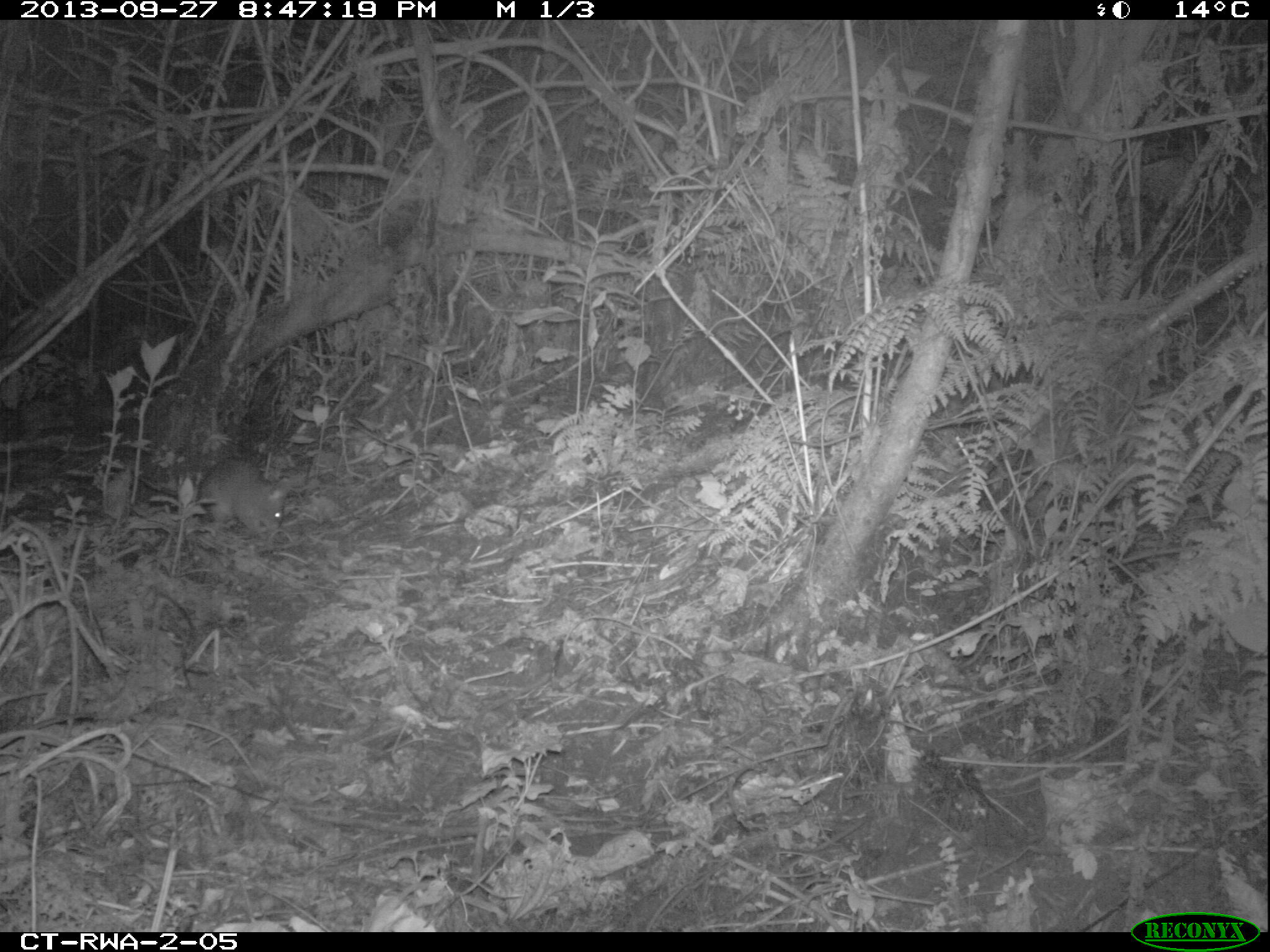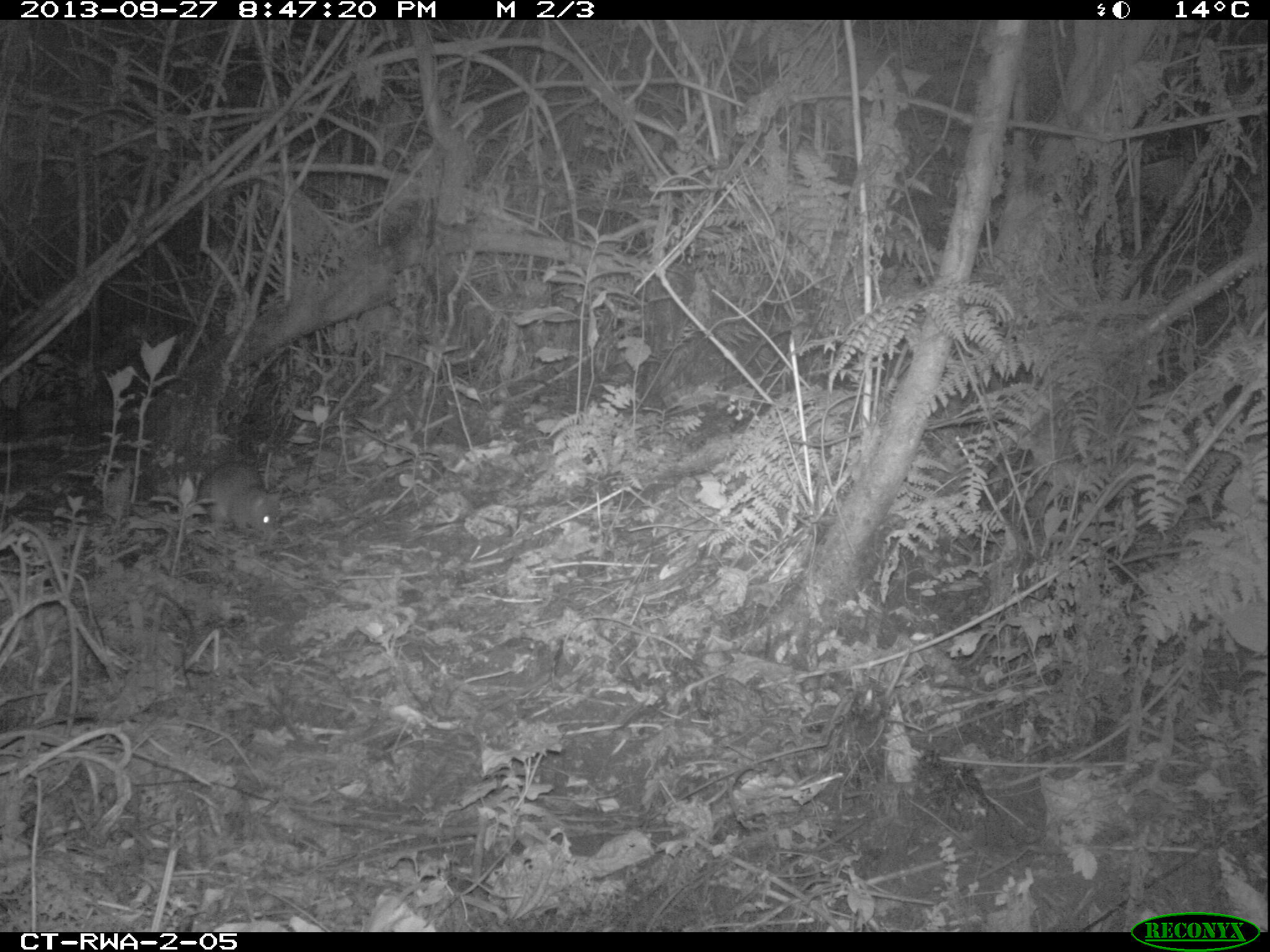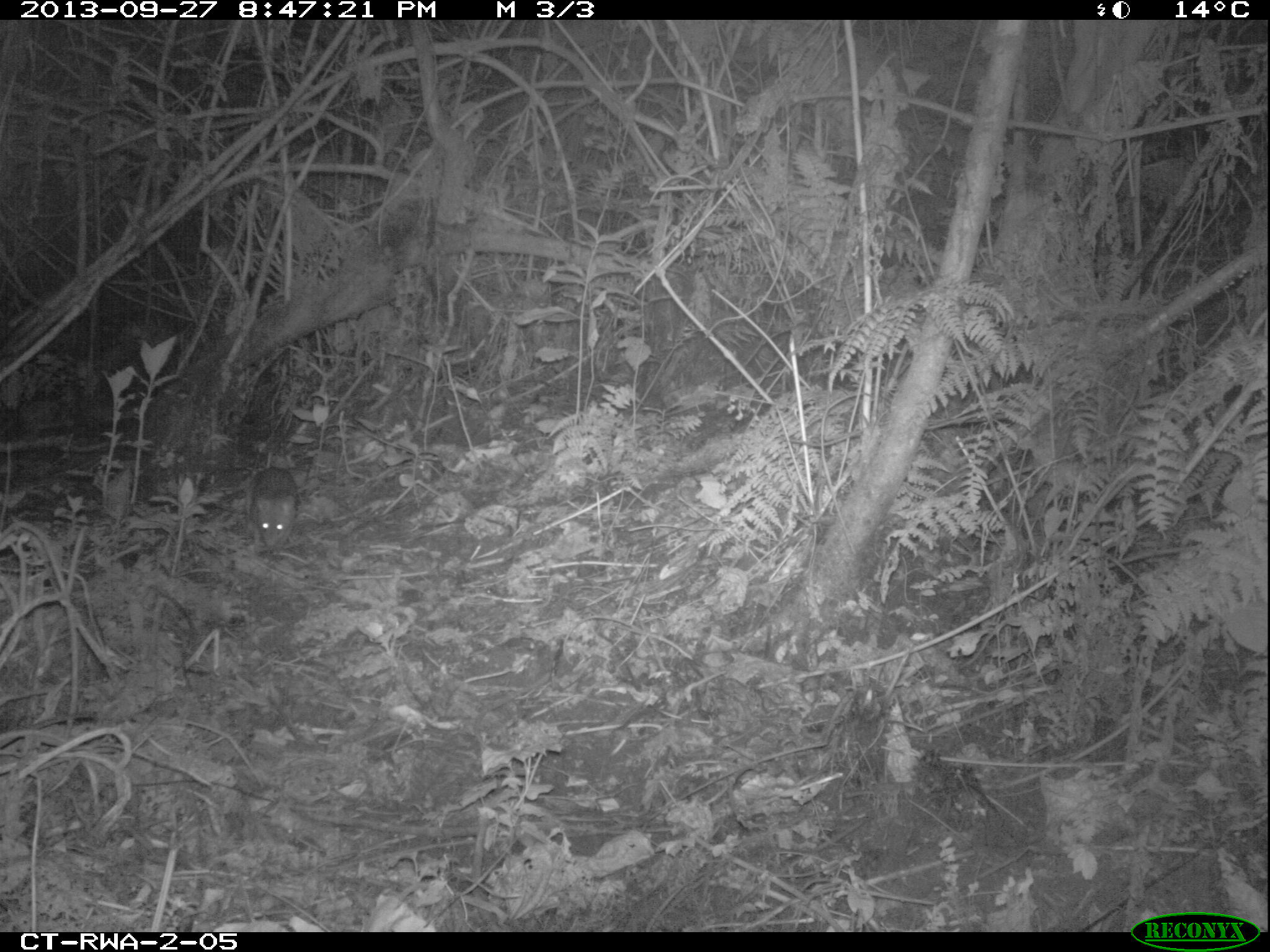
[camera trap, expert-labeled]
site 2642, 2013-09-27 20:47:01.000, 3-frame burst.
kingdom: Animalia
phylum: Chordata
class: Mammalia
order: Rodentia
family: Nesomyidae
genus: Cricetomys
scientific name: Cricetomys gambianus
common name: african giant pouched rat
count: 1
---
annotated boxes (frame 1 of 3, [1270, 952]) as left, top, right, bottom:
cricetomys gambianus: 195, 455, 292, 539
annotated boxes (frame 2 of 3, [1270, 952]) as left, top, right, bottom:
cricetomys gambianus: 181, 449, 283, 544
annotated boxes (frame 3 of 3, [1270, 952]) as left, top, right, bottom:
cricetomys gambianus: 244, 464, 301, 563